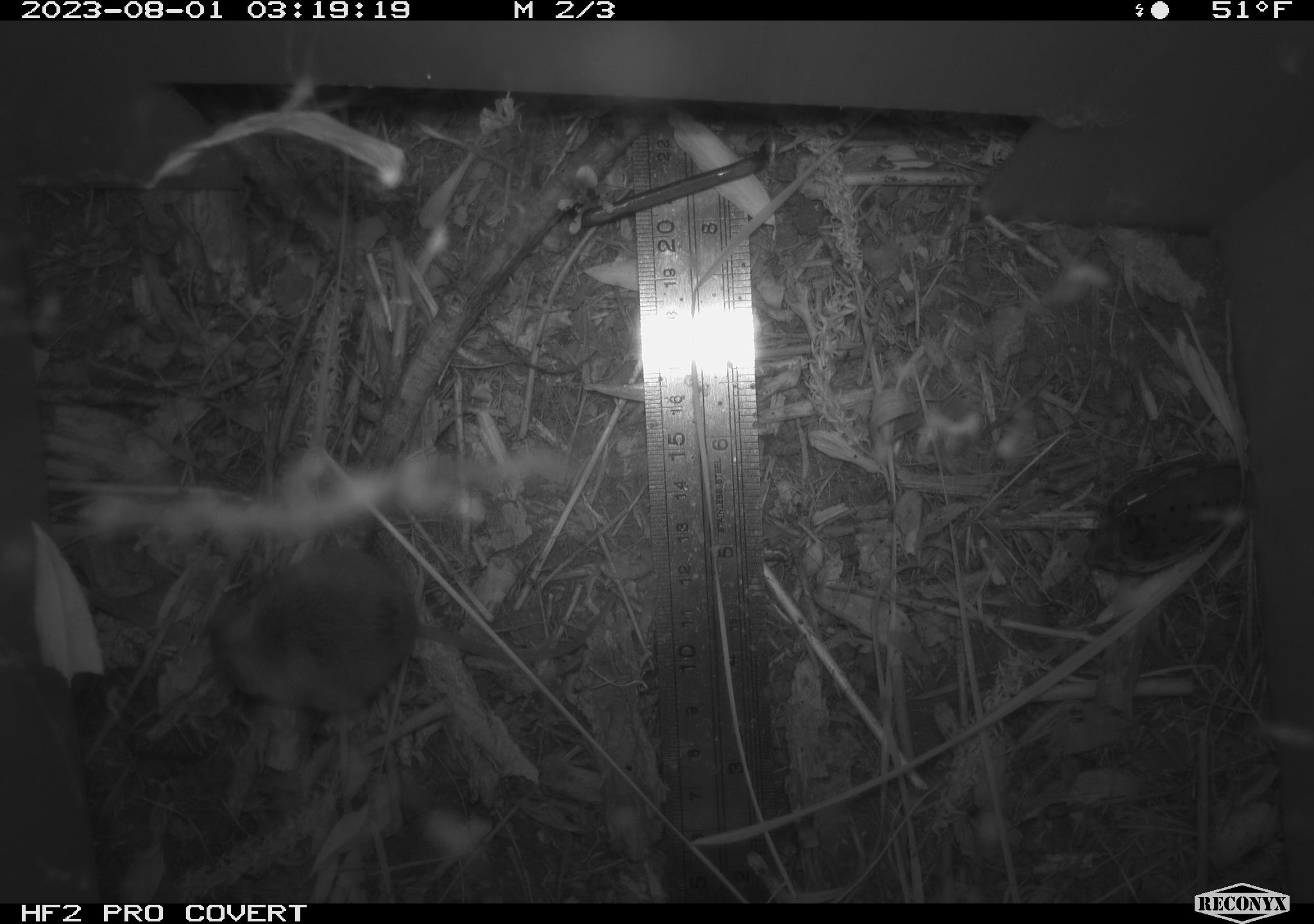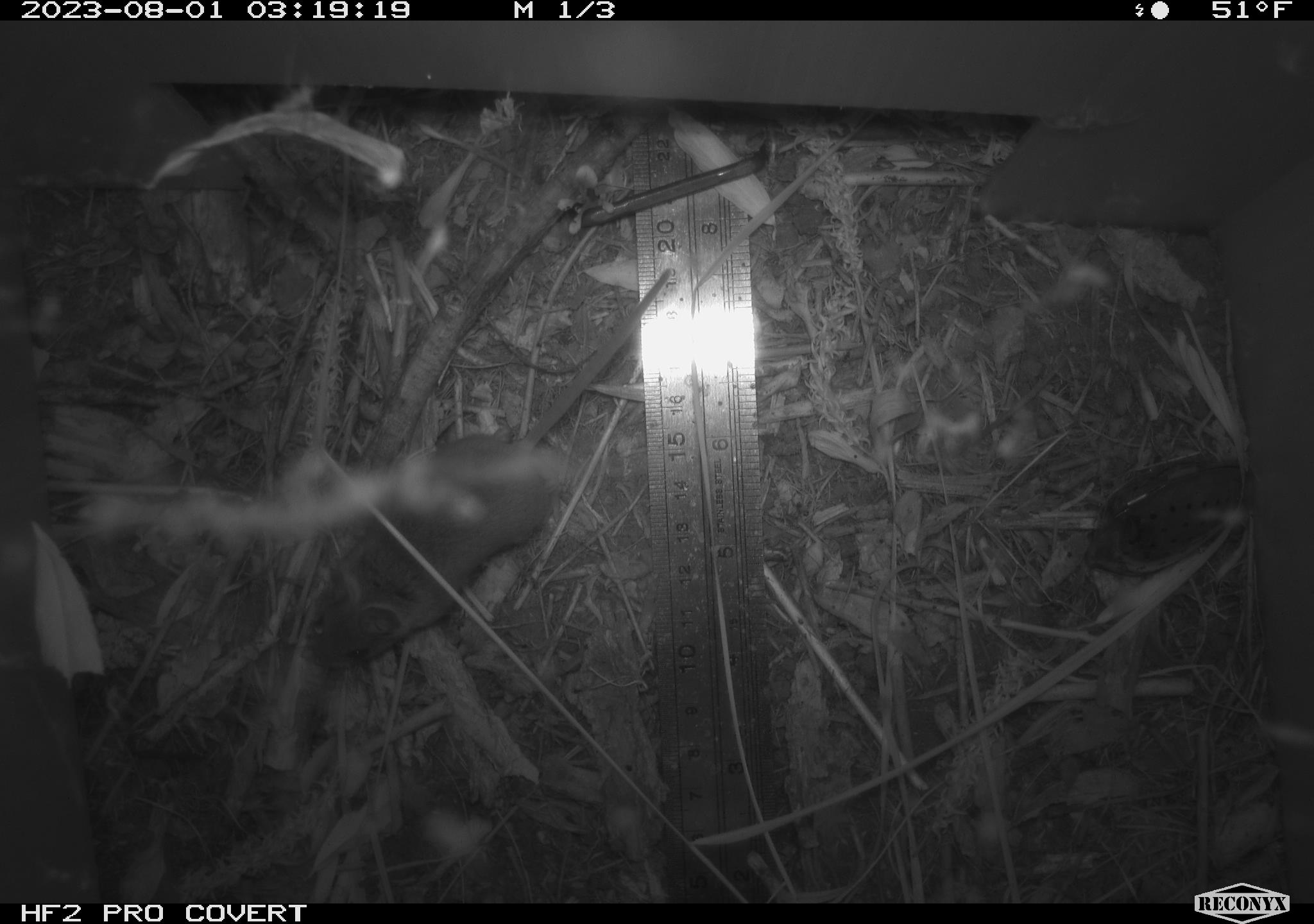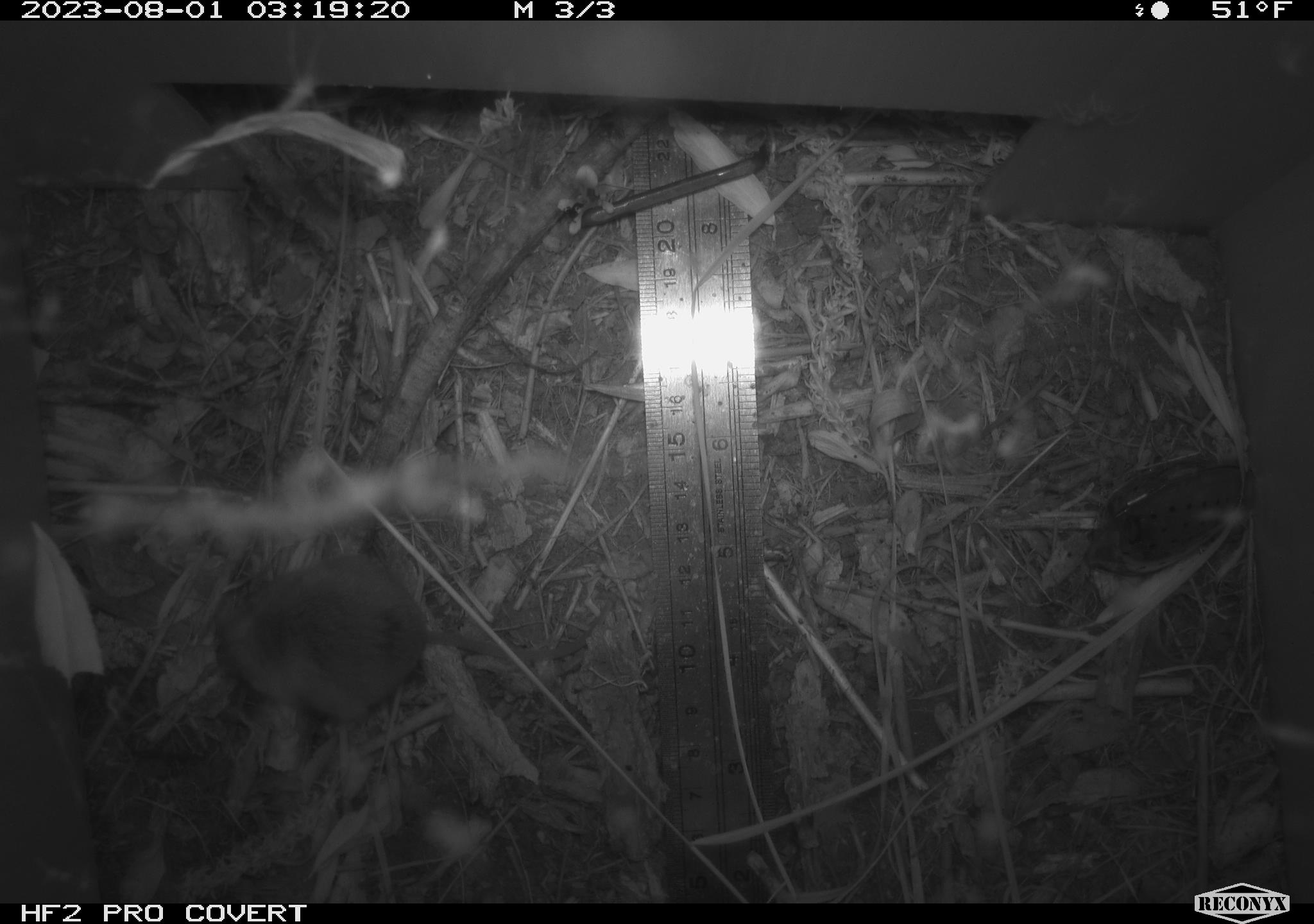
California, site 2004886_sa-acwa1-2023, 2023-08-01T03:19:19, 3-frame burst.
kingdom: Animalia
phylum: Chordata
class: Mammalia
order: Rodentia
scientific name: Rodentia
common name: mouse species